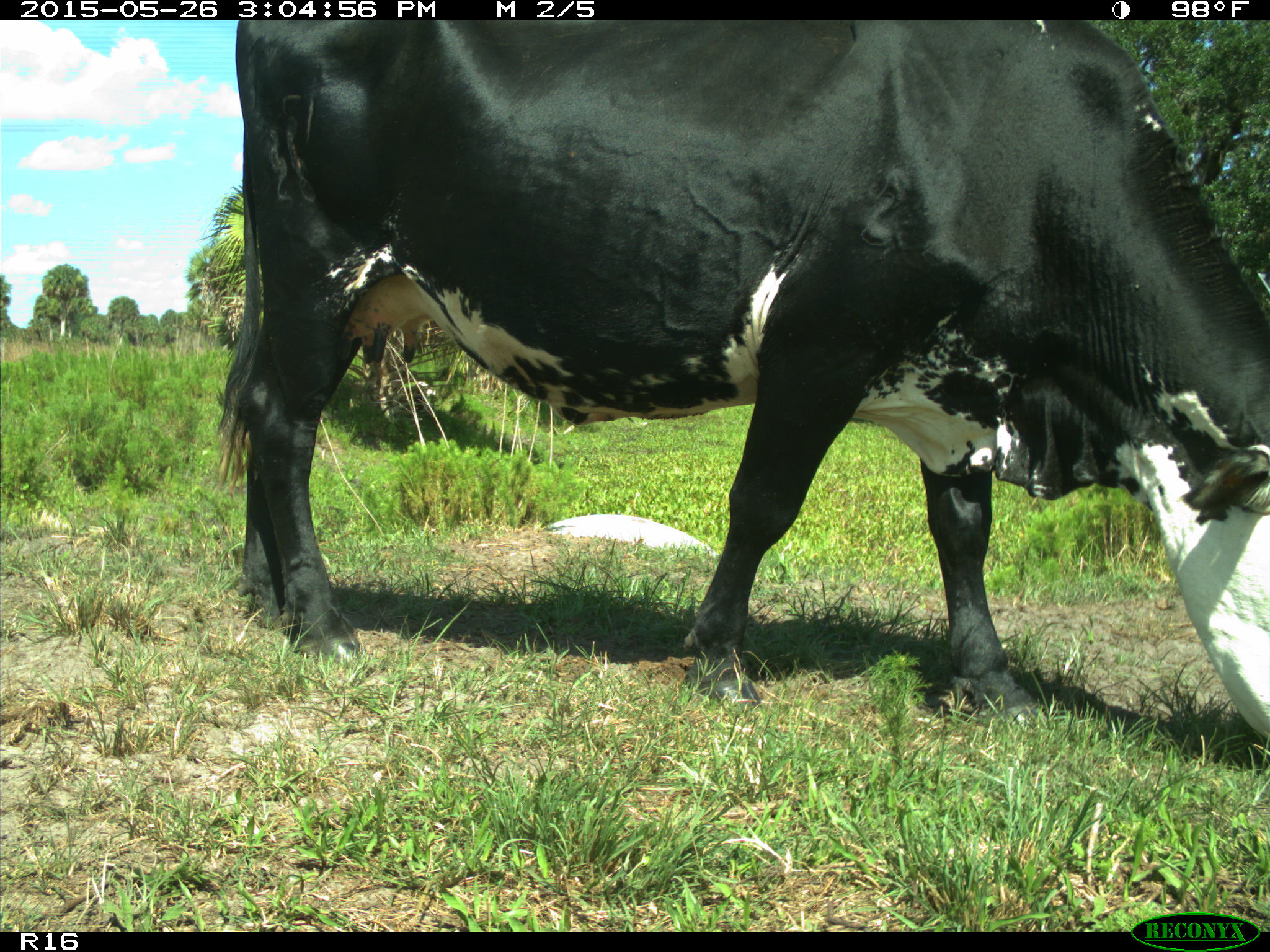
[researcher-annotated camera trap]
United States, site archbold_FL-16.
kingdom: Animalia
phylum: Chordata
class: Mammalia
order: Artiodactyla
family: Bovidae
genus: Bos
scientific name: Bos taurus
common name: domestic cow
Bos taurus (domestic cow).